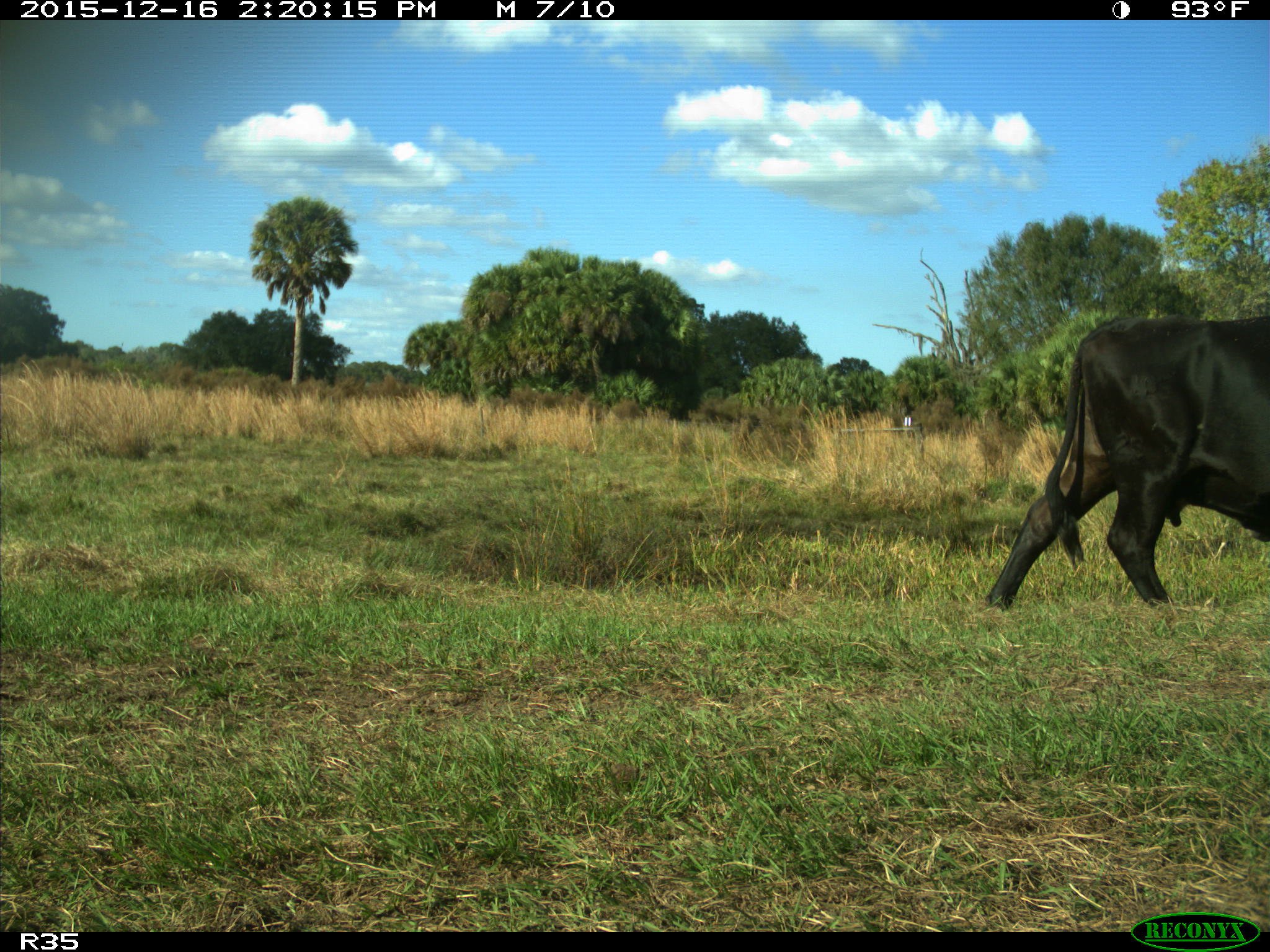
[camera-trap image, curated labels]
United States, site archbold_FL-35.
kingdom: Animalia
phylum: Chordata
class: Mammalia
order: Artiodactyla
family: Bovidae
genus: Bos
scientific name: Bos taurus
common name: domestic cow